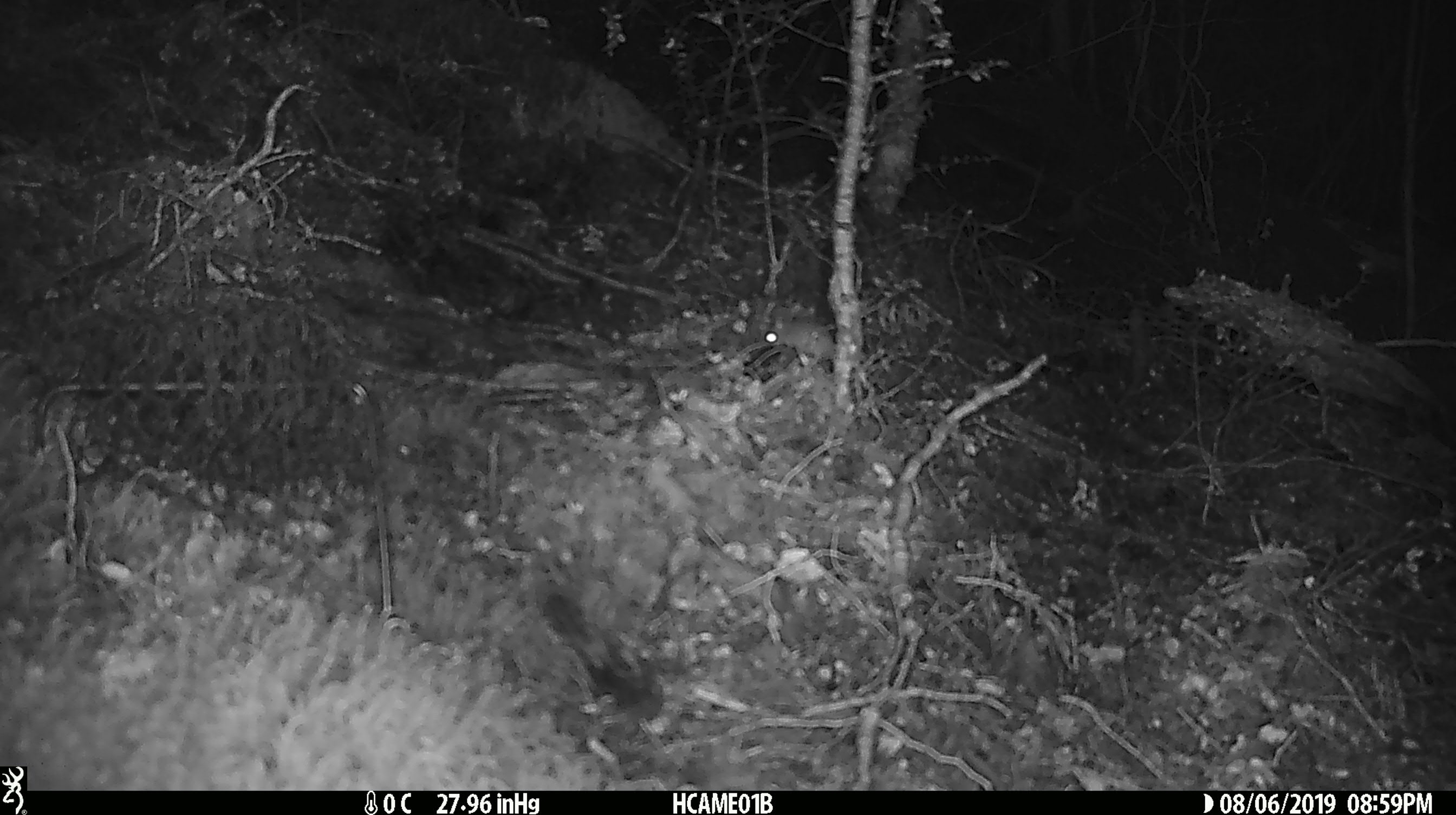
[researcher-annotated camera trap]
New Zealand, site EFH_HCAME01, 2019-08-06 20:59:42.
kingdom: Animalia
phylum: Chordata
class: Mammalia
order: Rodentia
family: Muridae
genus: Mus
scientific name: Mus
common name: mouse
Mouse (Mus).